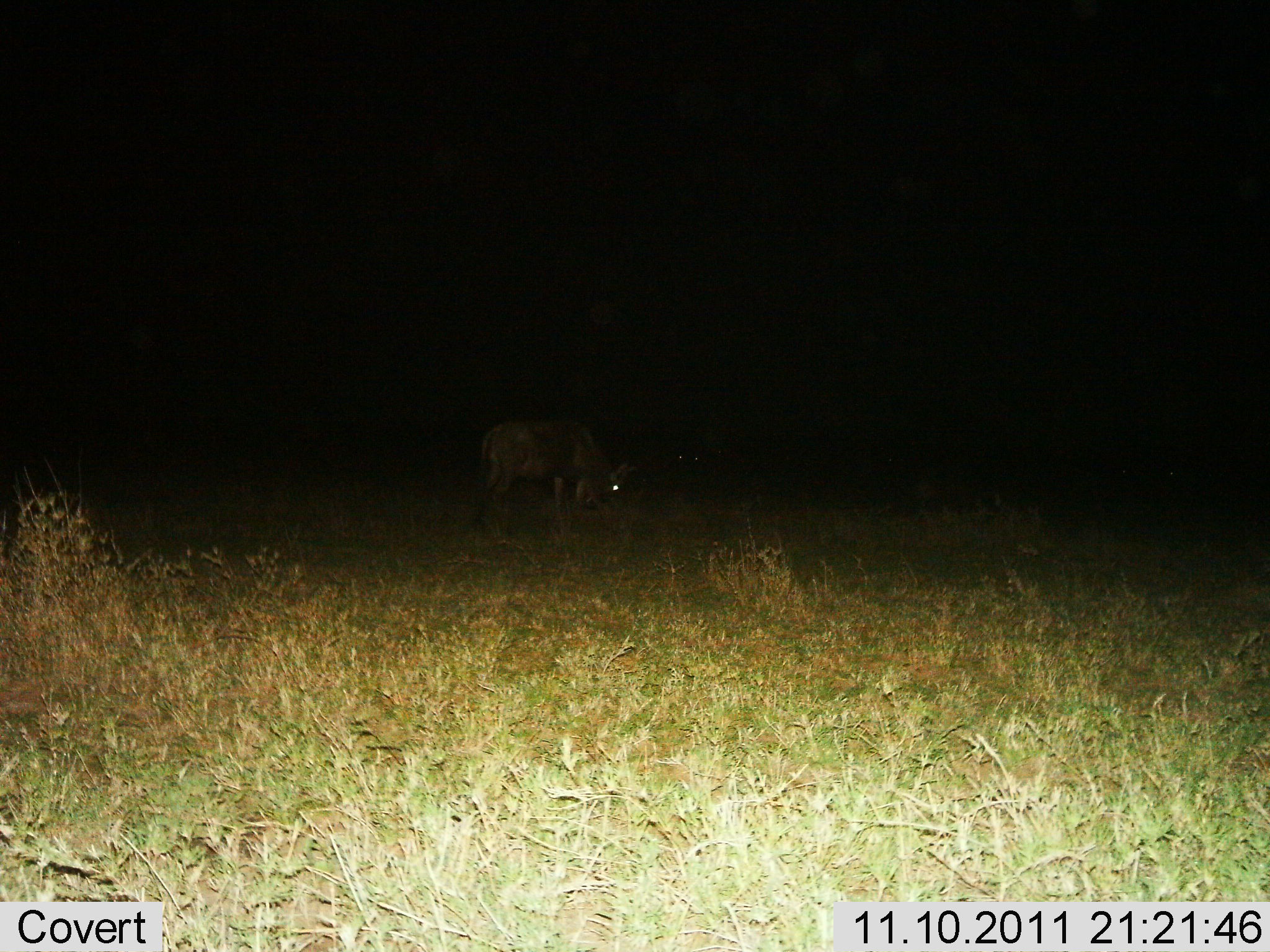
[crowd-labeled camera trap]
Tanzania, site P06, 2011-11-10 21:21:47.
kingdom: Animalia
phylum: Chordata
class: Mammalia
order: Artiodactyla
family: Bovidae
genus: Connochaetes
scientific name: Connochaetes taurinus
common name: blue wildebeest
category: wildebeest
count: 1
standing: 40%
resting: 10%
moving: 0%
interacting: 0%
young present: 0%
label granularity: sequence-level